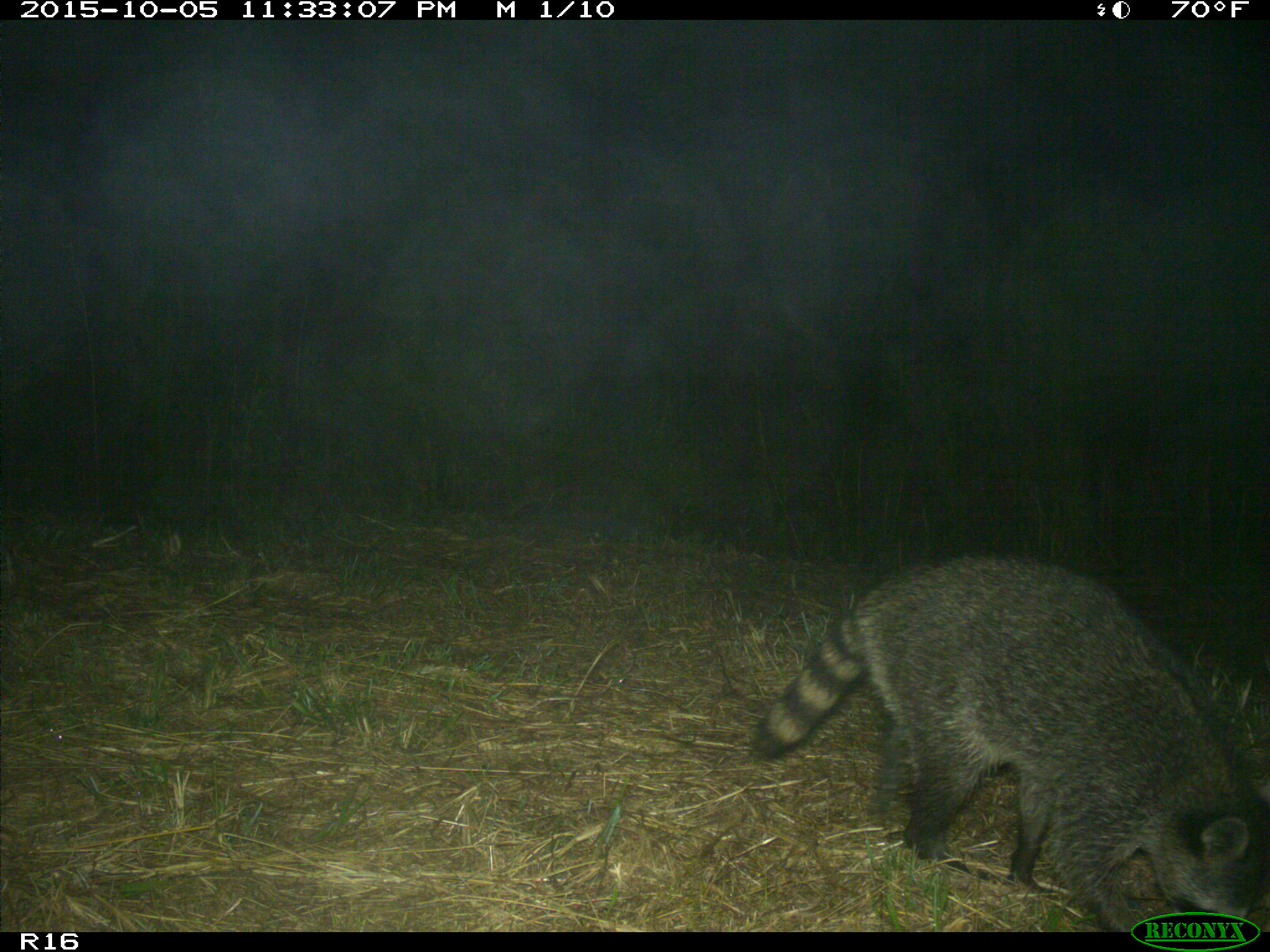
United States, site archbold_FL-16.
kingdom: Animalia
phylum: Chordata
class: Mammalia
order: Carnivora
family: Procyonidae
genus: Procyon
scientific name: Procyon lotor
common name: common raccoon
Procyon lotor (common raccoon).